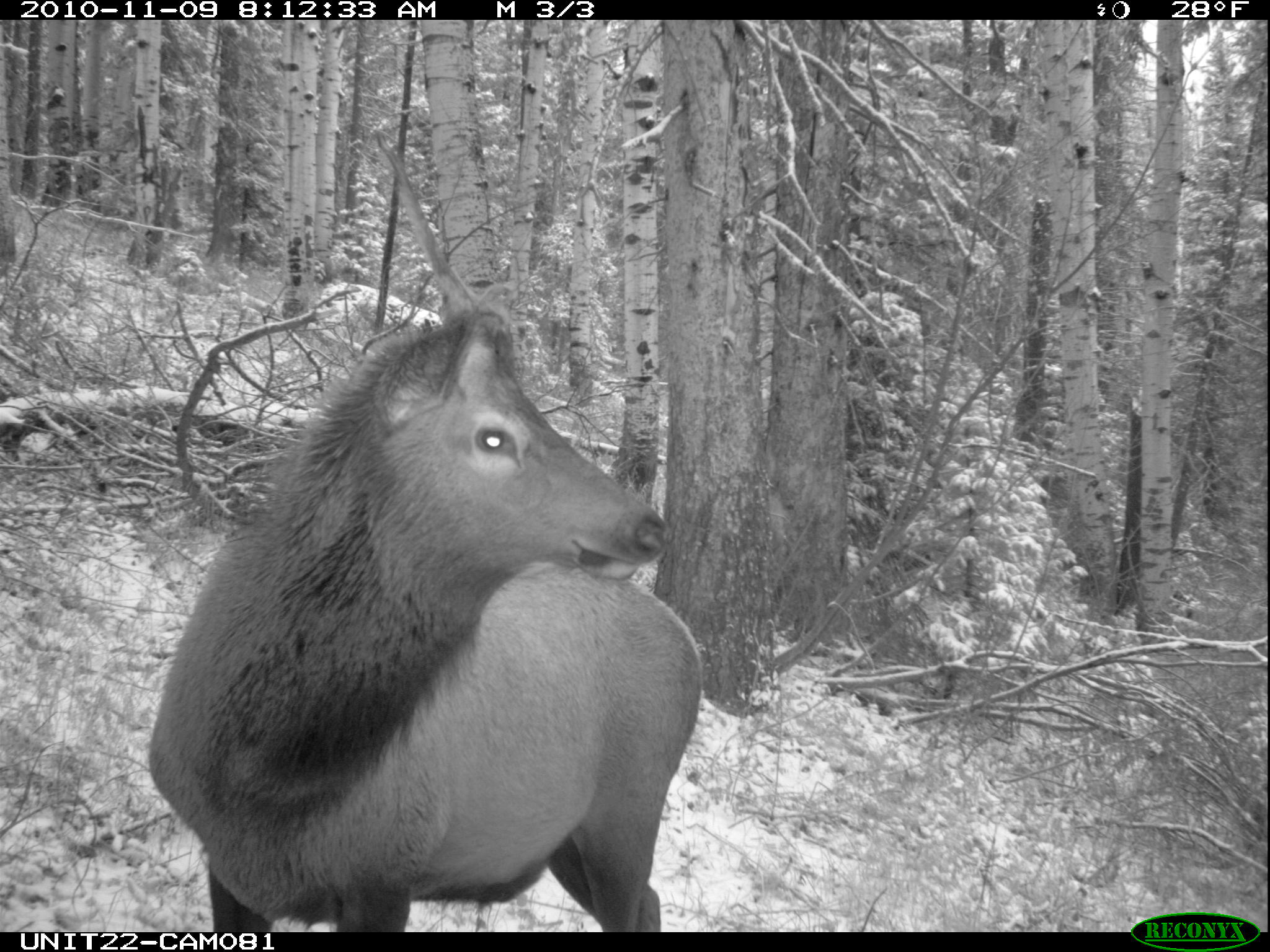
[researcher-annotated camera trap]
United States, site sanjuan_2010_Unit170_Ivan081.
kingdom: Animalia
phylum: Chordata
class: Mammalia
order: Artiodactyla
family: Cervidae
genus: Cervus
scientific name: Cervus elaphus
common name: red deer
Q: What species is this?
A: Cervus elaphus (red deer).